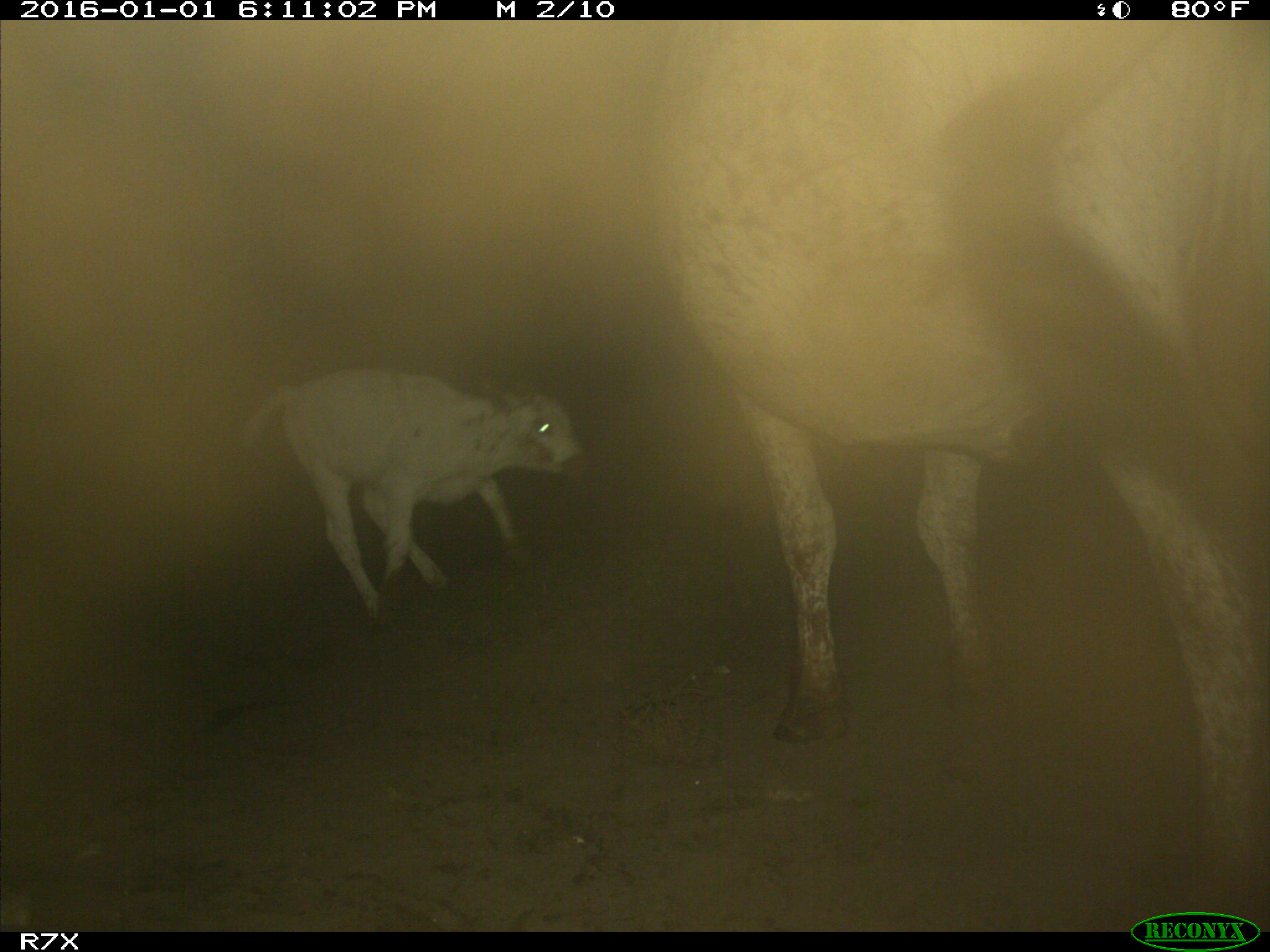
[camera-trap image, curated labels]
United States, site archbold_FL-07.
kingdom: Animalia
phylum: Chordata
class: Mammalia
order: Artiodactyla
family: Bovidae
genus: Bos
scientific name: Bos taurus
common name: domestic cow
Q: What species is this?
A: Bos taurus (domestic cow).